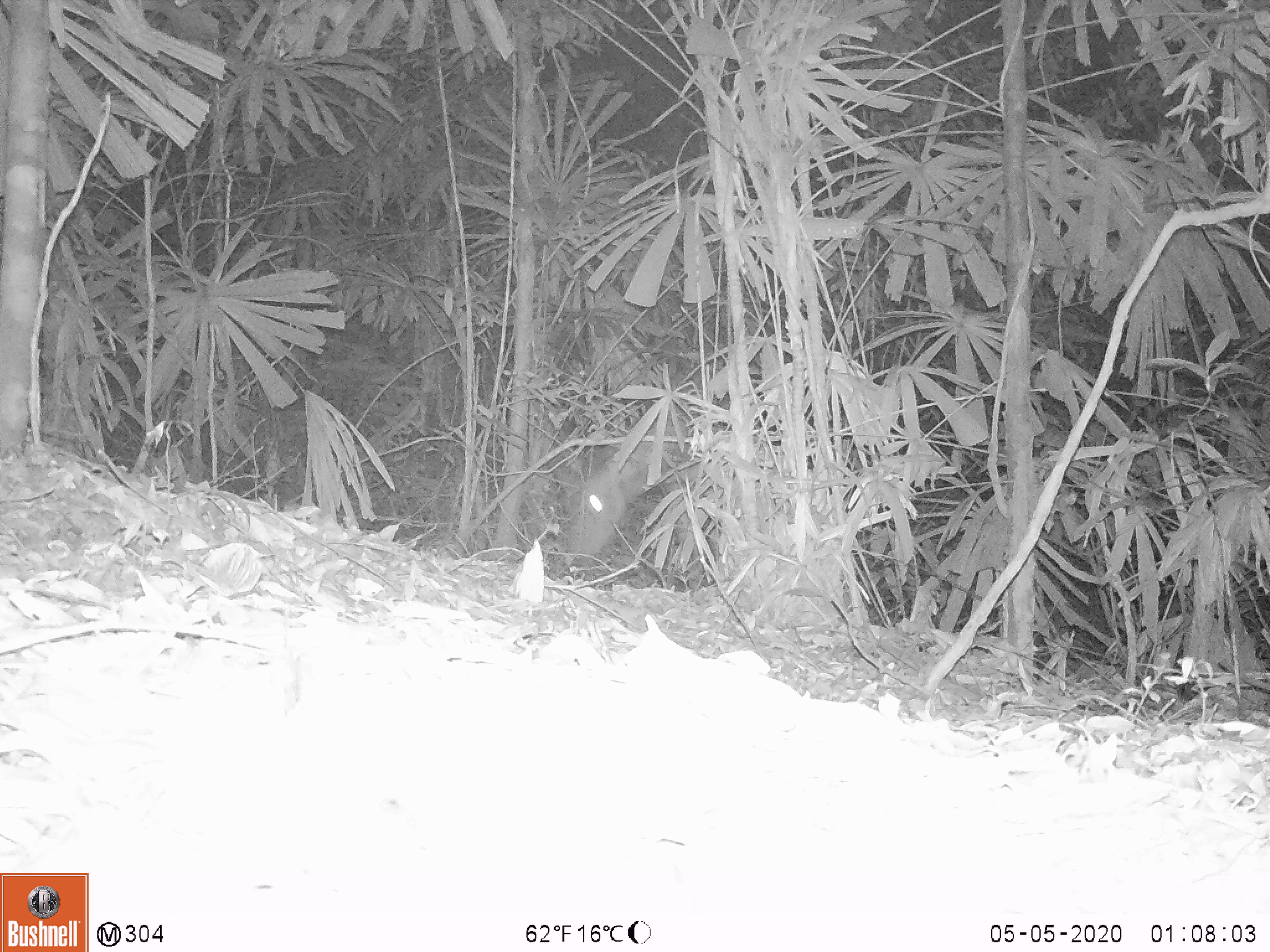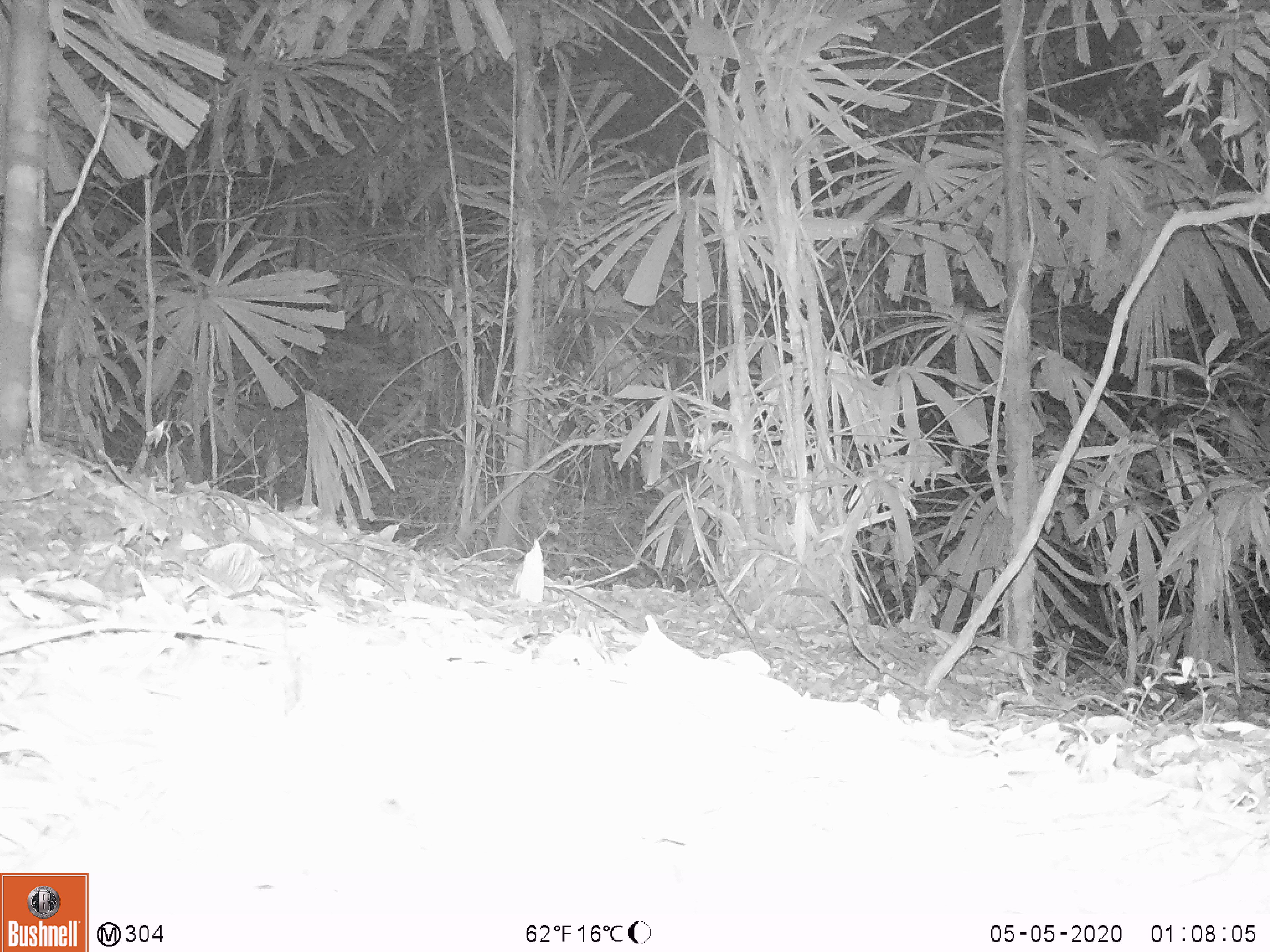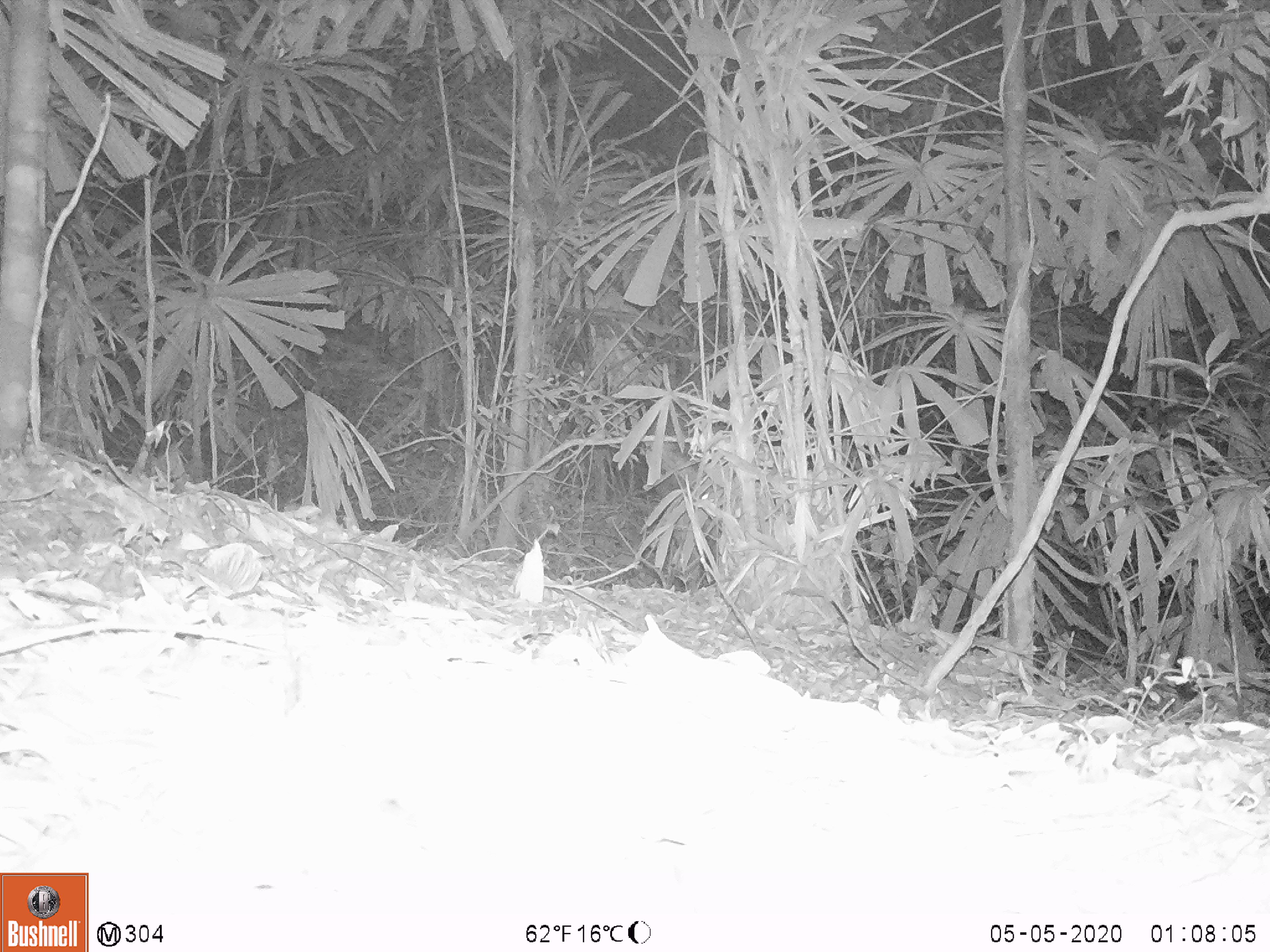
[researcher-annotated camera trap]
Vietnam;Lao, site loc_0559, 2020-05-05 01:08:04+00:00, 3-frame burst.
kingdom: Animalia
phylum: Chordata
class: Mammalia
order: Artiodactyla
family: Cervidae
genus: Rusa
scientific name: Rusa unicolor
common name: sambar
Sambar (Rusa unicolor). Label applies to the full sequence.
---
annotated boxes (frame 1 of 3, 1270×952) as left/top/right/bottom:
sambar: 553/419/689/555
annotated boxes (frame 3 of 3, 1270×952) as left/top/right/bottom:
sambar: 641/439/726/585